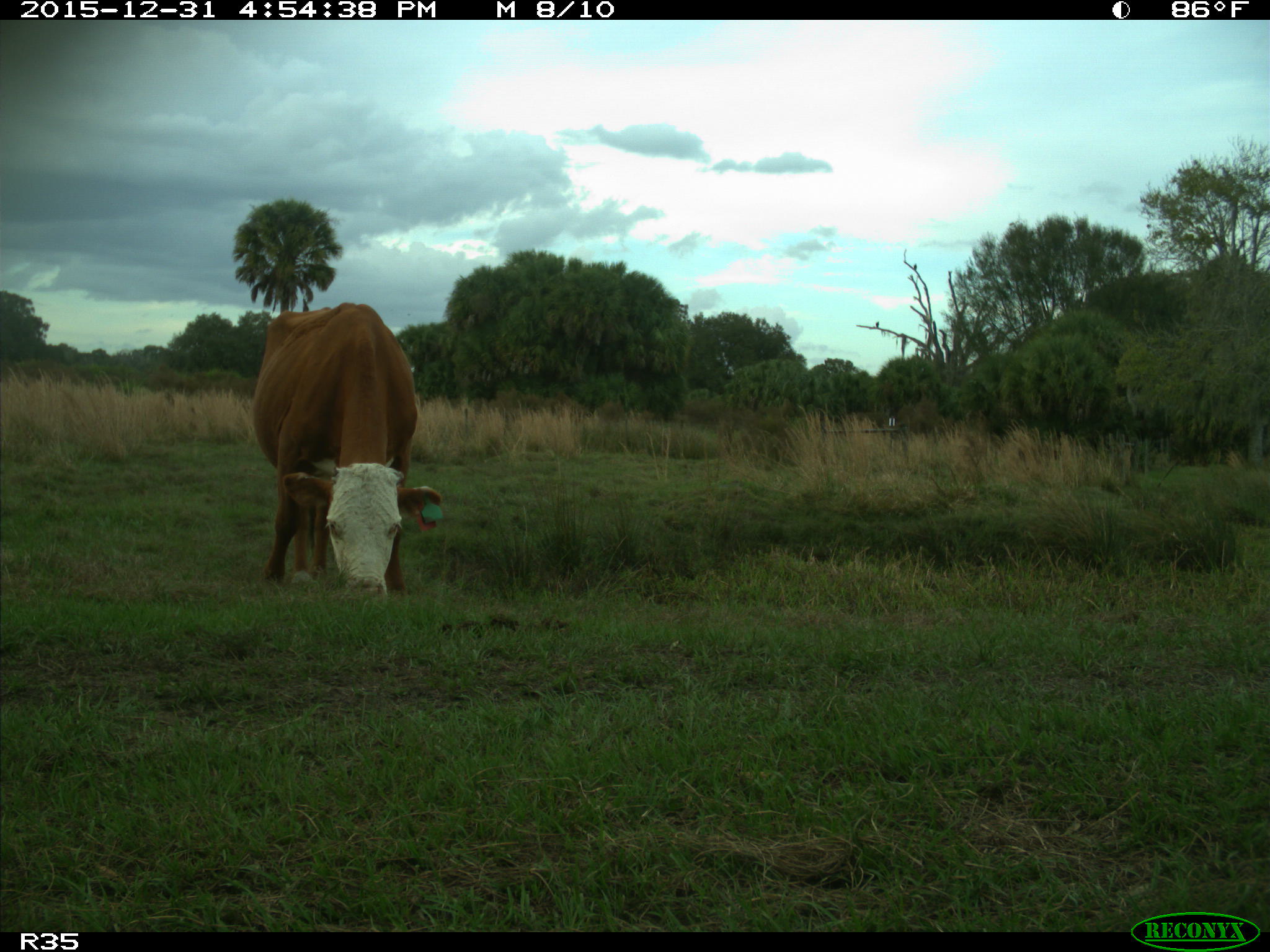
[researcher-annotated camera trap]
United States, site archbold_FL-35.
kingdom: Animalia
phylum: Chordata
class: Mammalia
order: Artiodactyla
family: Bovidae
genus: Bos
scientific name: Bos taurus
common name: domestic cow